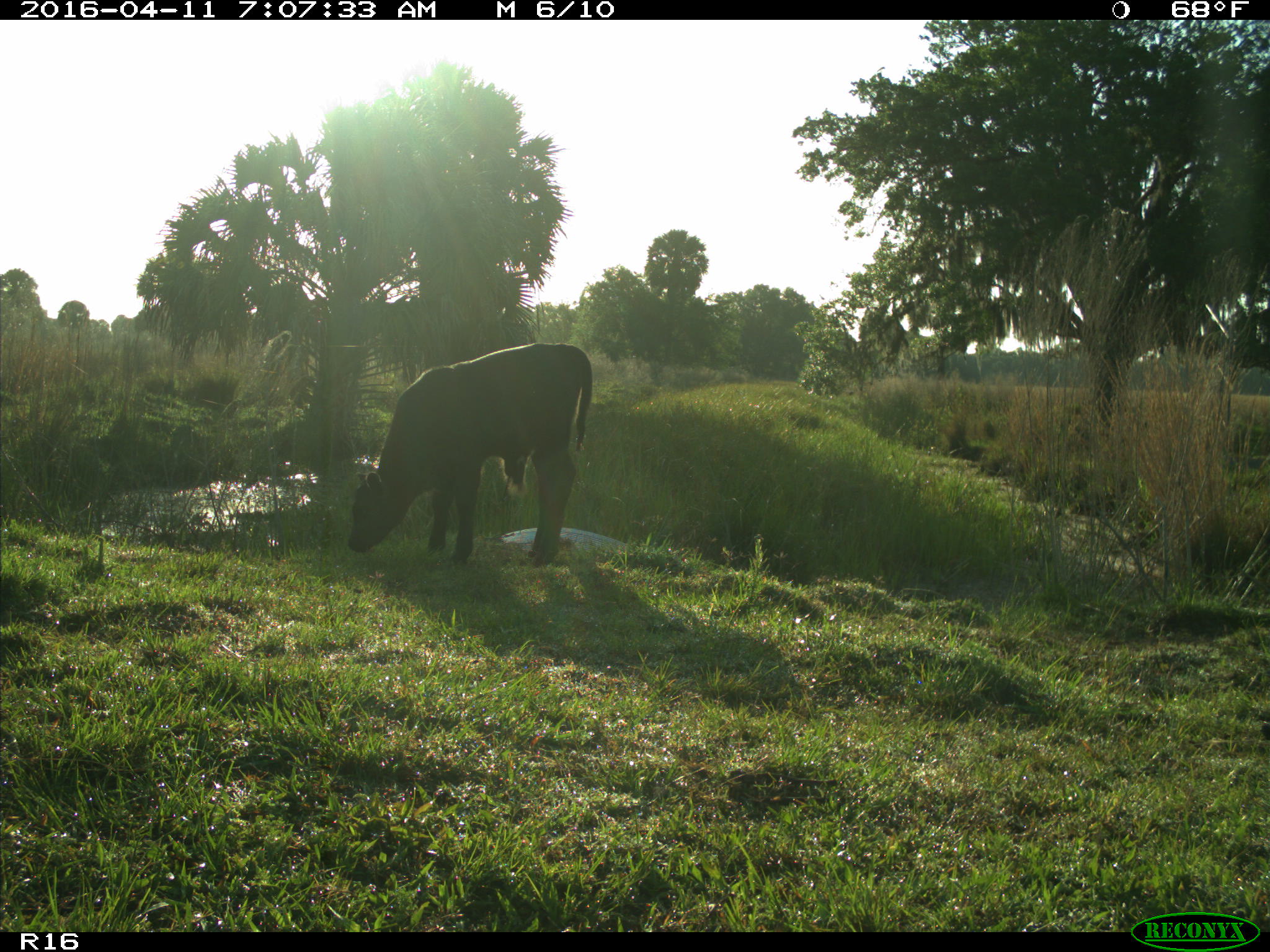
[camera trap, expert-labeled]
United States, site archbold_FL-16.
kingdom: Animalia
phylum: Chordata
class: Mammalia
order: Artiodactyla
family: Bovidae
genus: Bos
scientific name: Bos taurus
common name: domestic cow